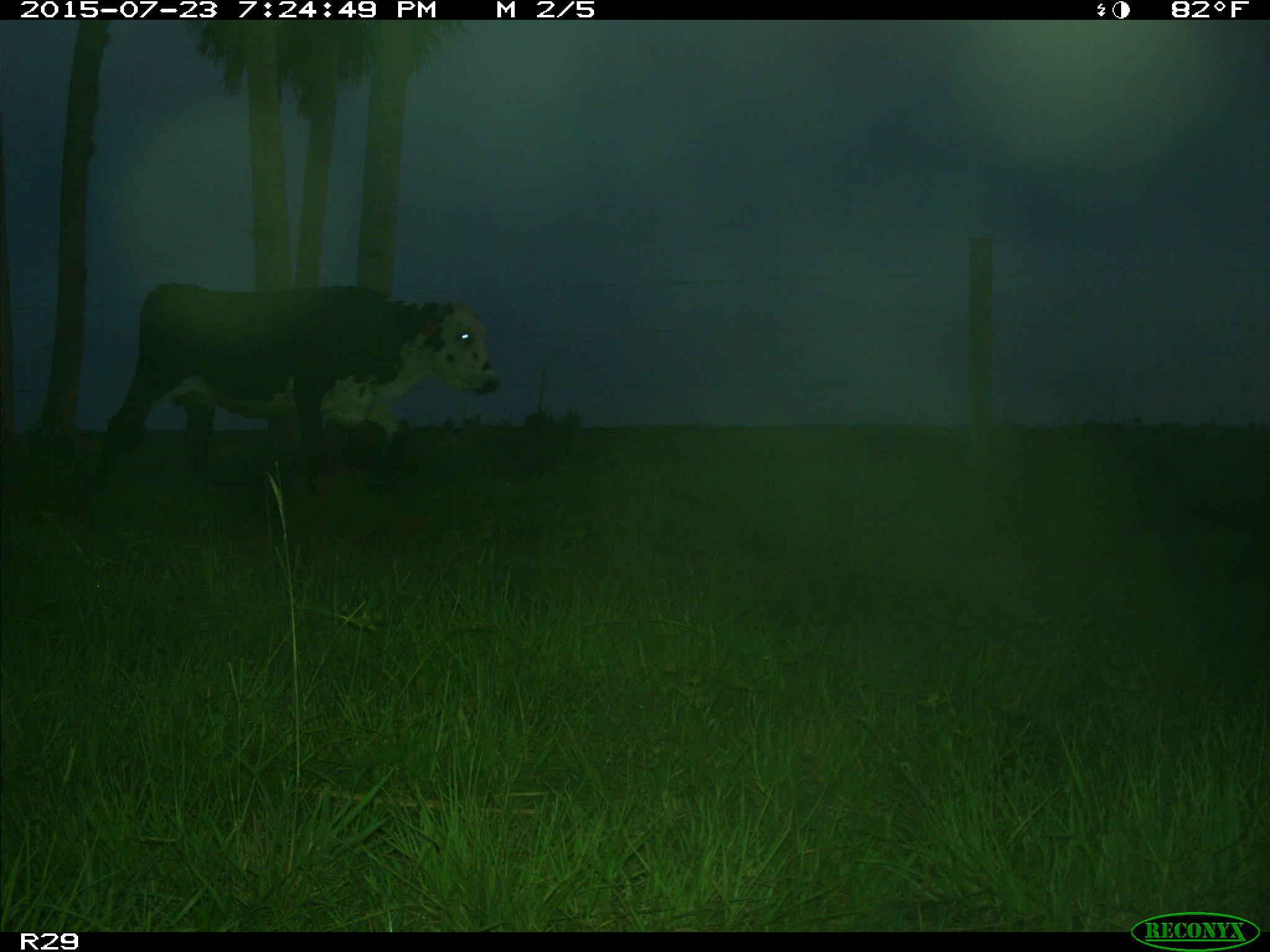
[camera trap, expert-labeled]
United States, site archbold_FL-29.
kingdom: Animalia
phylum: Chordata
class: Mammalia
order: Artiodactyla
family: Suidae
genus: Sus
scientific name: Sus scrofa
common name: wild boar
Sus scrofa (wild boar).